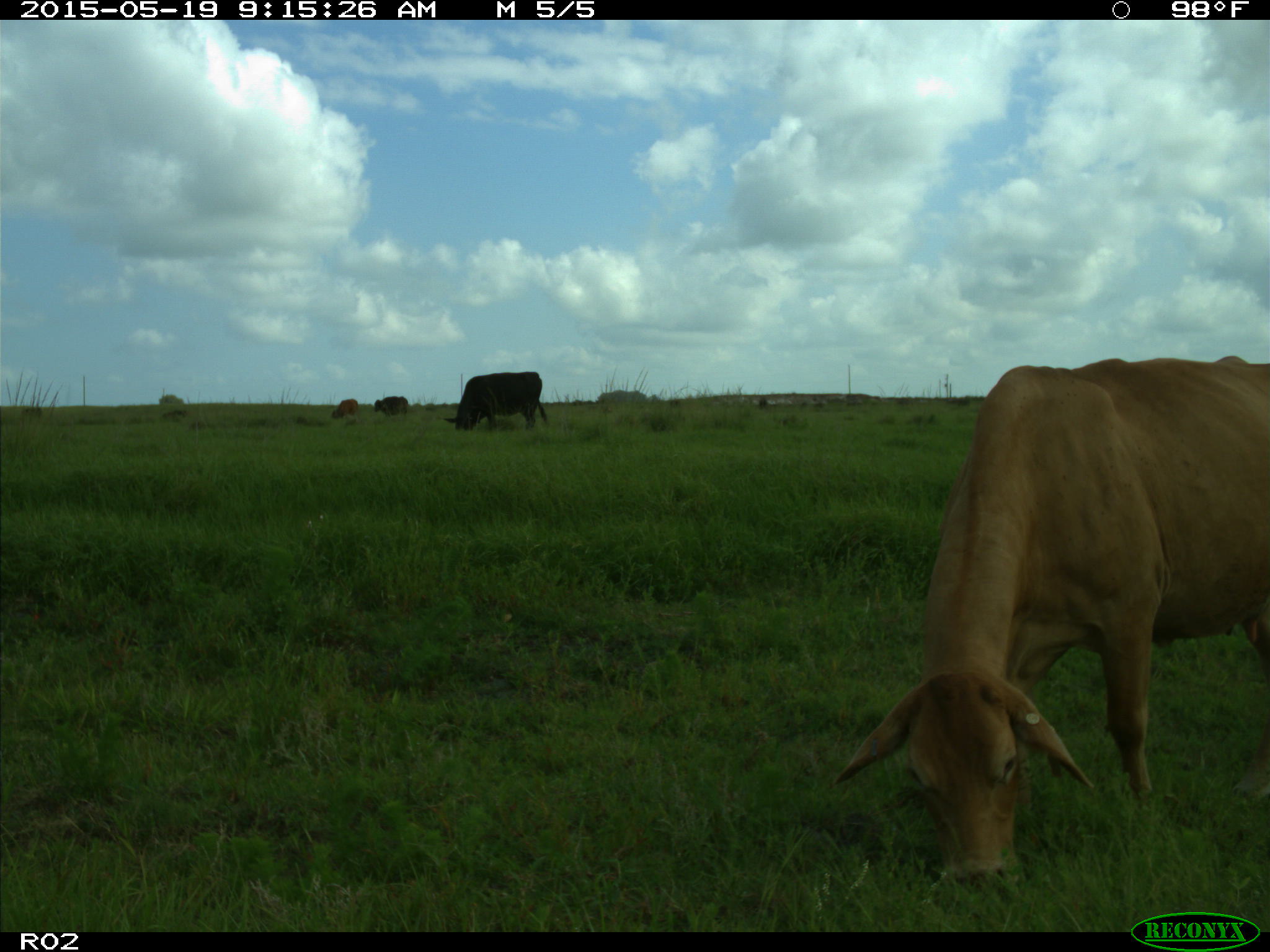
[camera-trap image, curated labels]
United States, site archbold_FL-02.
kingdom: Animalia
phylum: Chordata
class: Mammalia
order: Artiodactyla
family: Bovidae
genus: Bos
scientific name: Bos taurus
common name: domestic cow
Bos taurus (domestic cow).